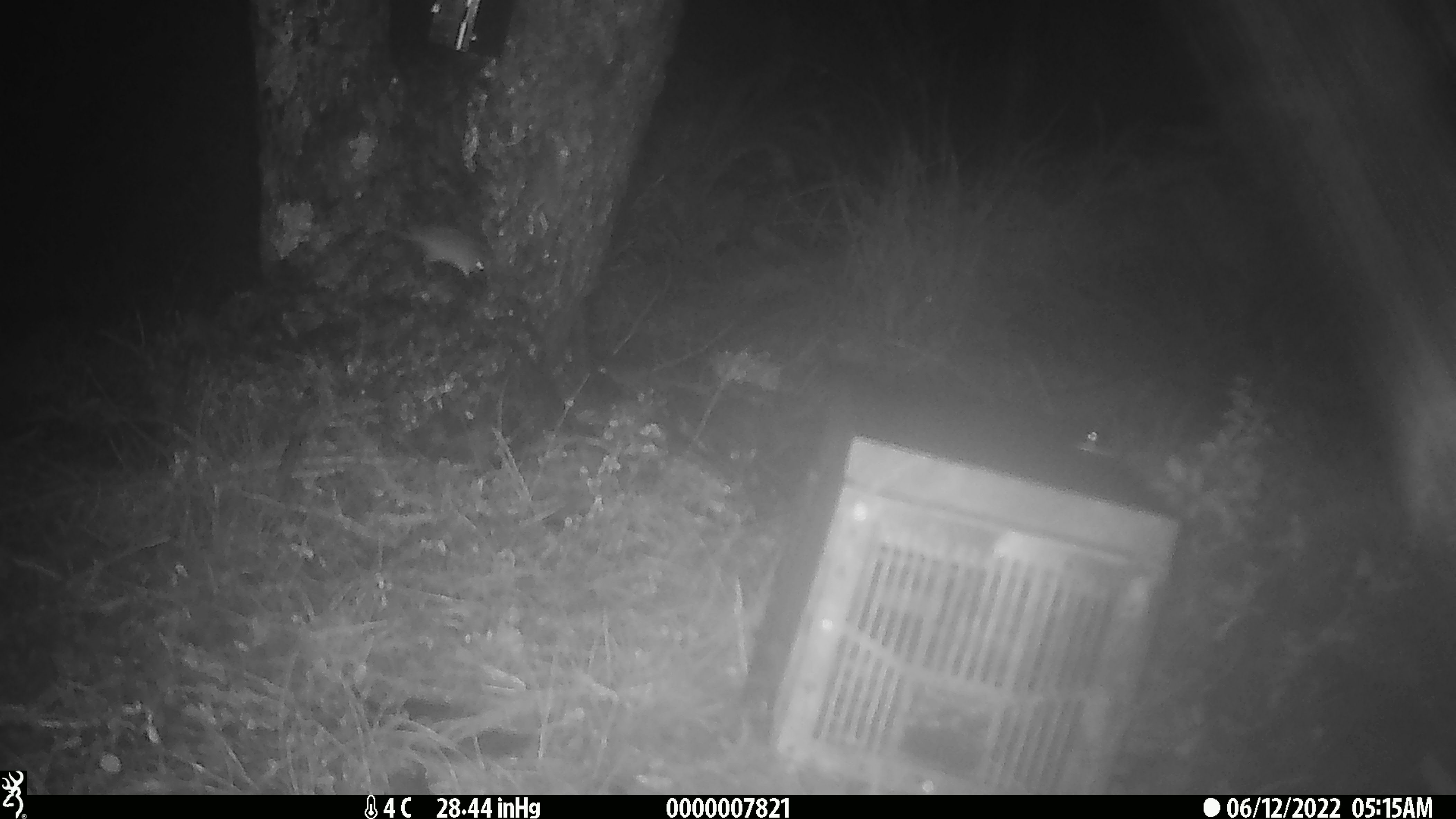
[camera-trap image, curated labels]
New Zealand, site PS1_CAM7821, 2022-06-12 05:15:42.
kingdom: Animalia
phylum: Chordata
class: Mammalia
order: Rodentia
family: Muridae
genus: Mus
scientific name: Mus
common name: mouse